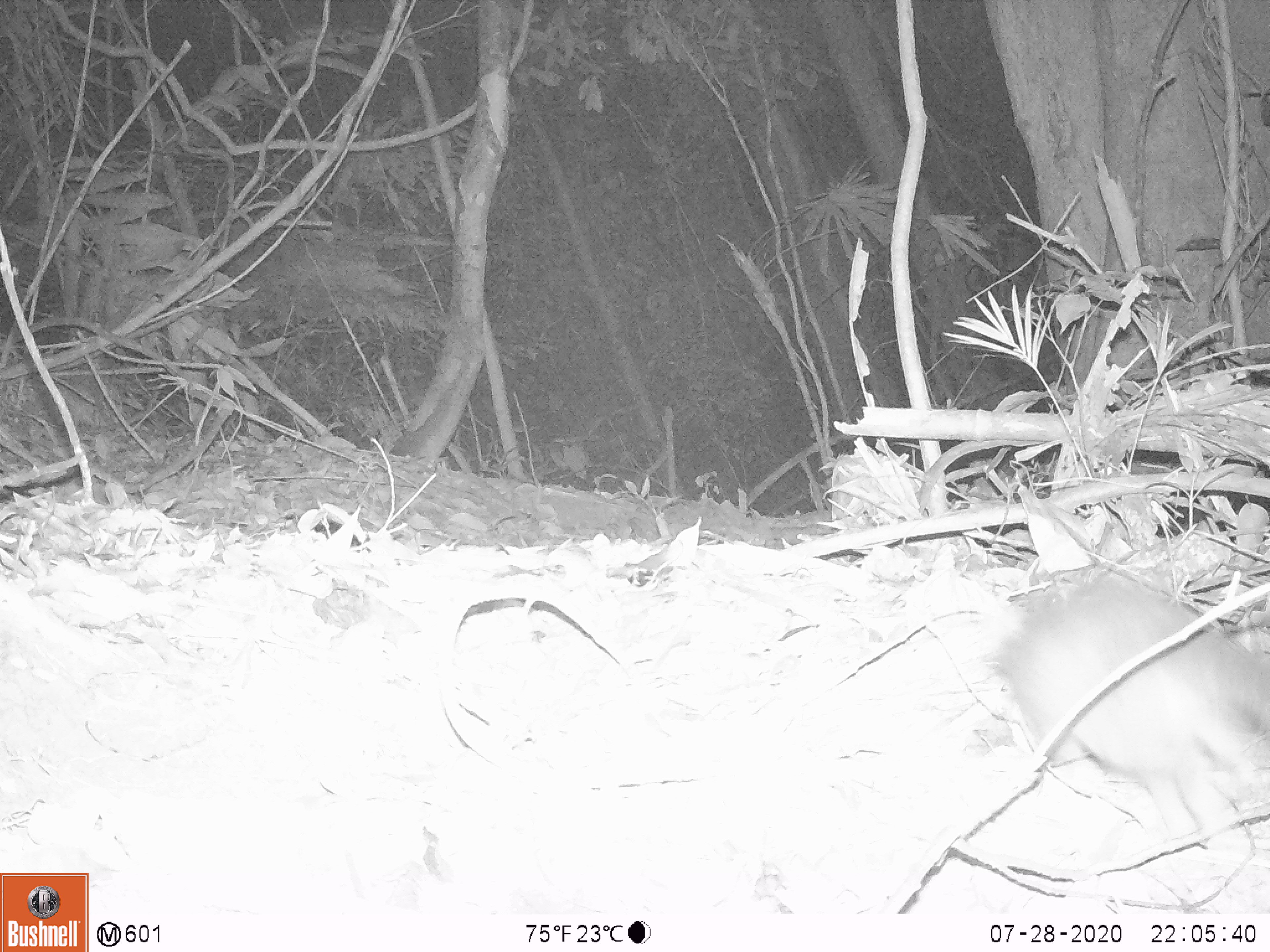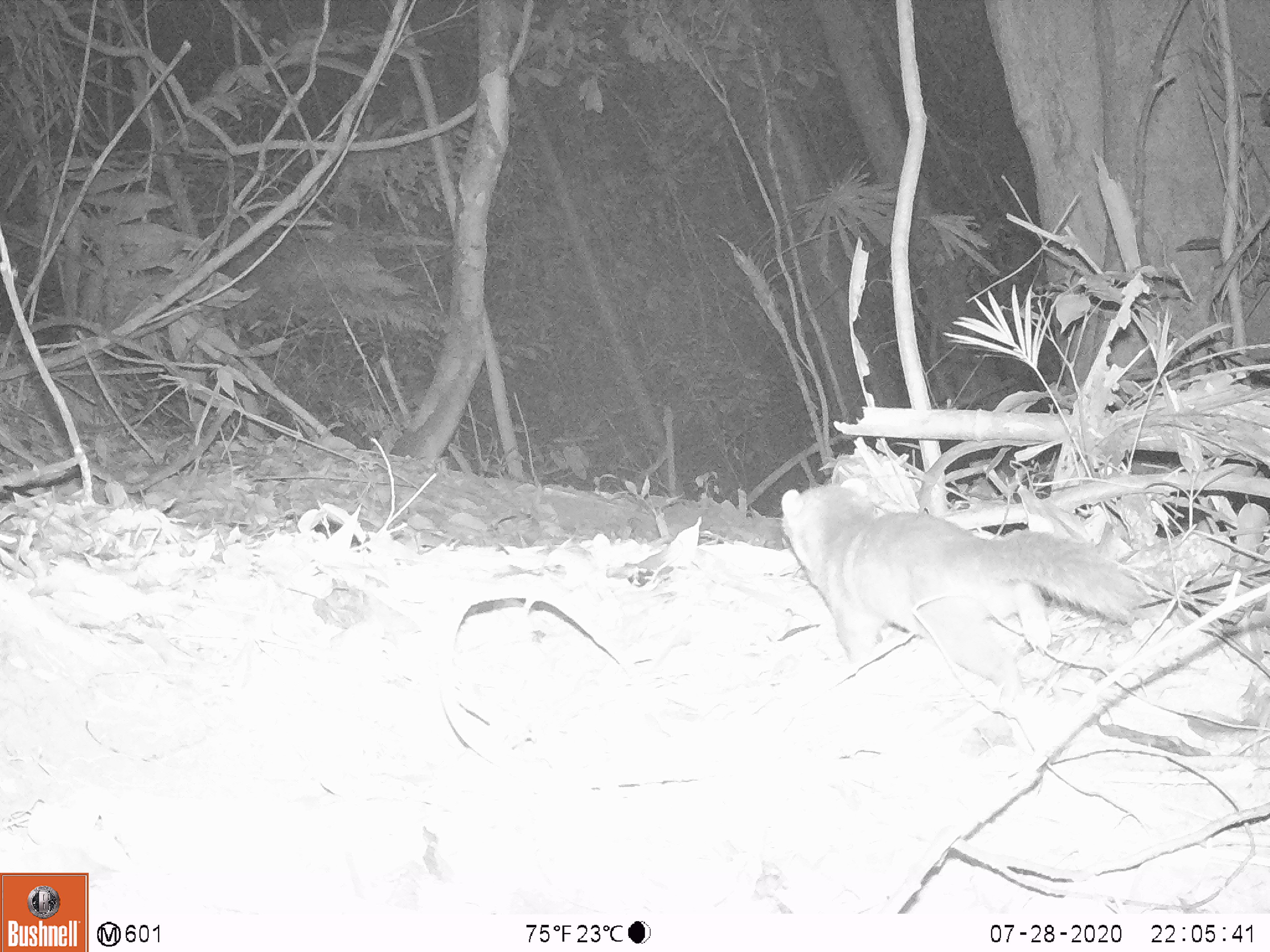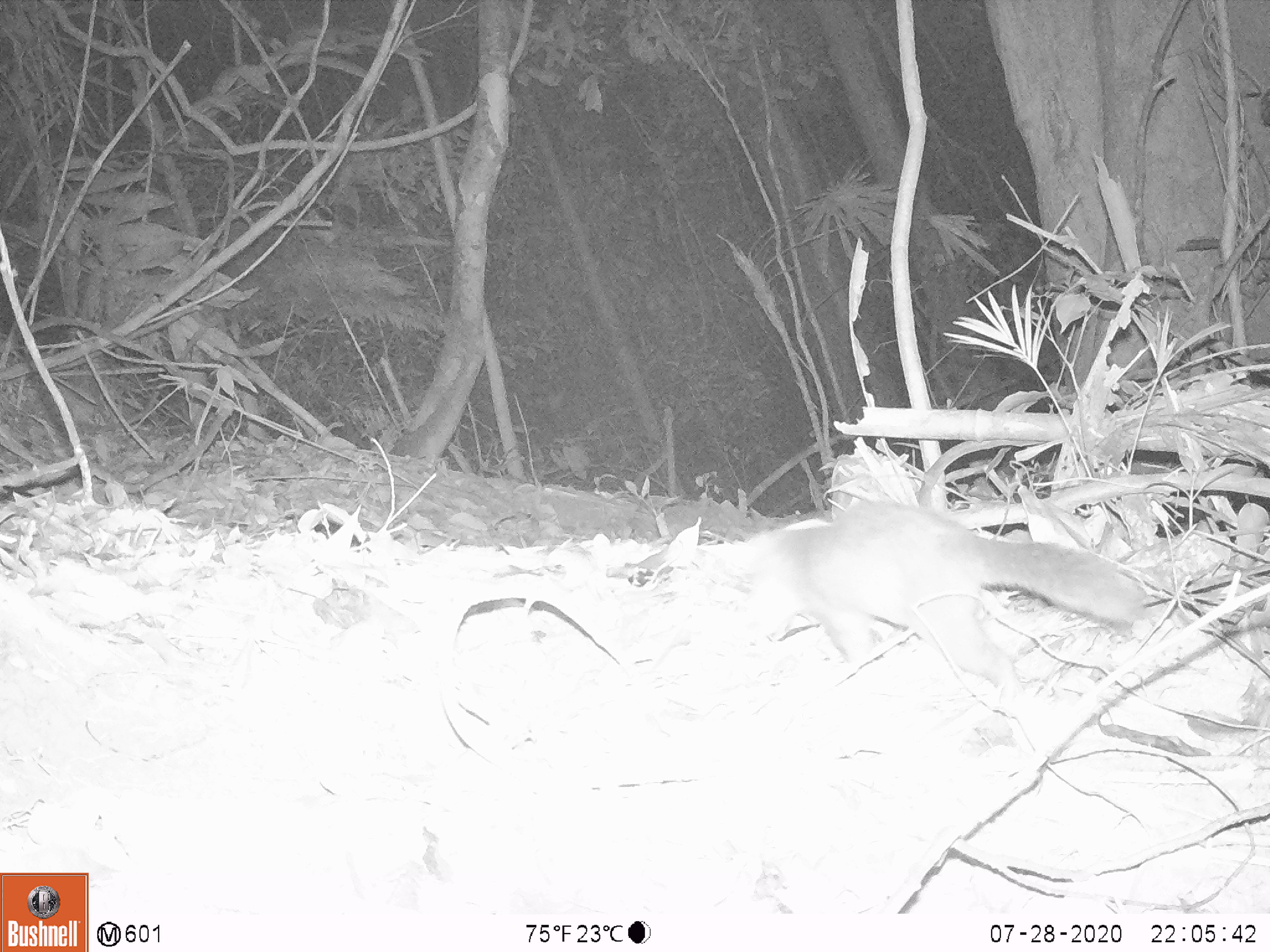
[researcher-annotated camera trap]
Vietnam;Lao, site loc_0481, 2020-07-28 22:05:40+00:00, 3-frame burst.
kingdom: Animalia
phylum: Chordata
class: Mammalia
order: Carnivora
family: Mustelidae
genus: Melogale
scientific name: Melogale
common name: ferret badger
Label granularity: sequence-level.